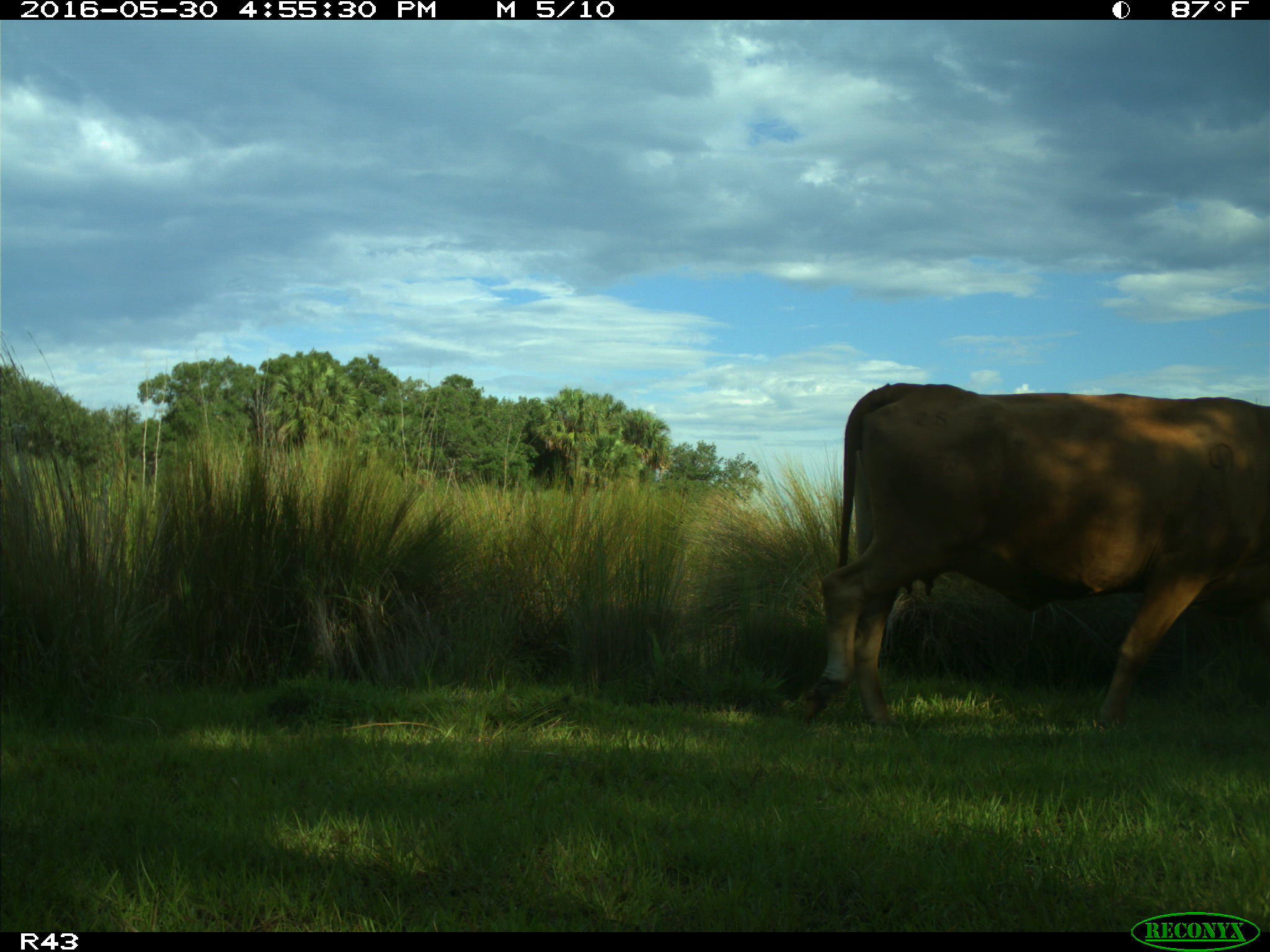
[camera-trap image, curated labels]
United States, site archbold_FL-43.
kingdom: Animalia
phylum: Chordata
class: Mammalia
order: Artiodactyla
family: Bovidae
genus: Bos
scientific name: Bos taurus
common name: domestic cow